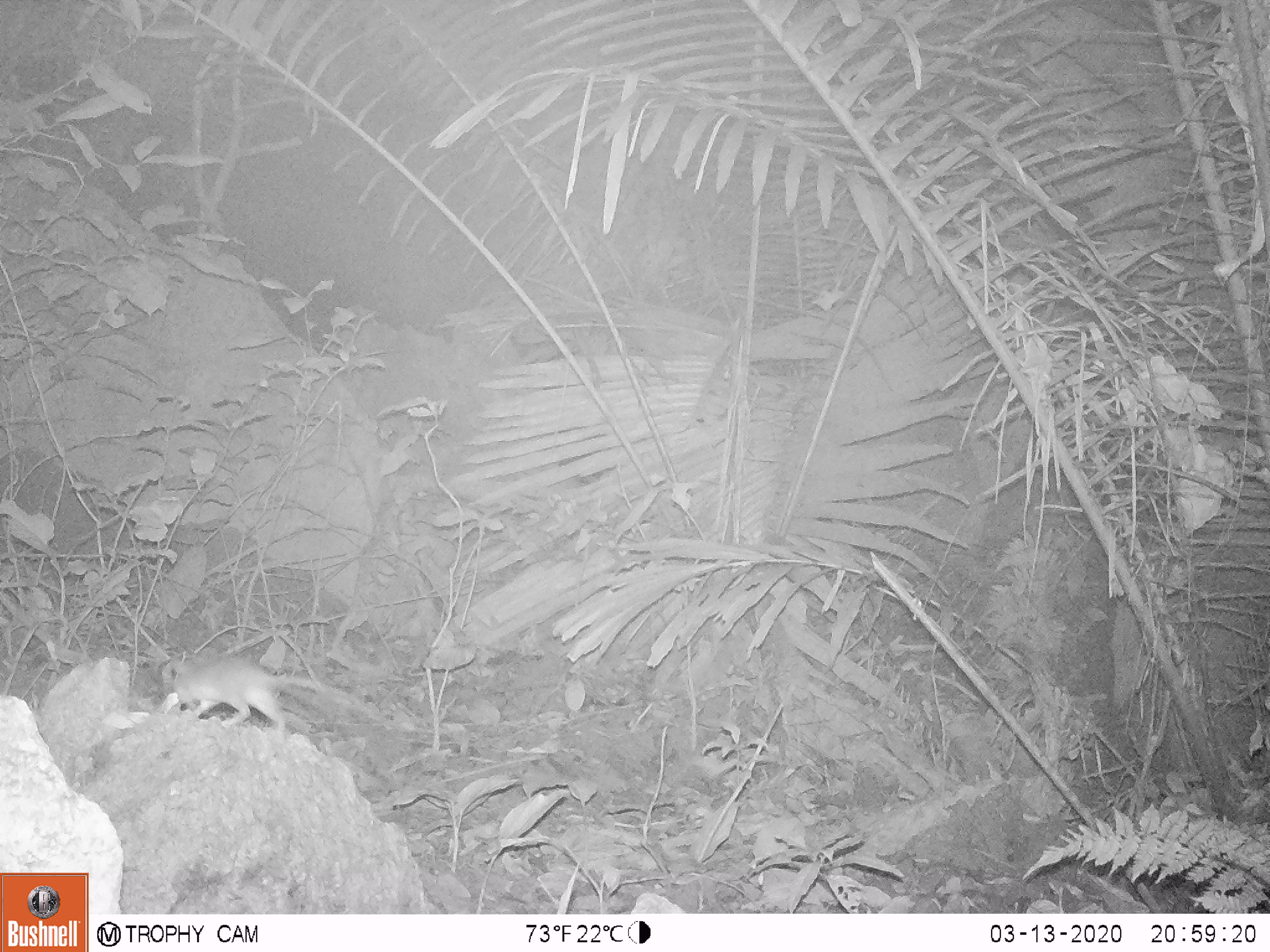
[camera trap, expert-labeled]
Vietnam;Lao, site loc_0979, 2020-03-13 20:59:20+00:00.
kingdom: Animalia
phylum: Chordata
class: Mammalia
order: Rodentia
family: Muridae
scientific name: Muridae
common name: old-world mice and rats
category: unidentified murid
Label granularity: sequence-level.